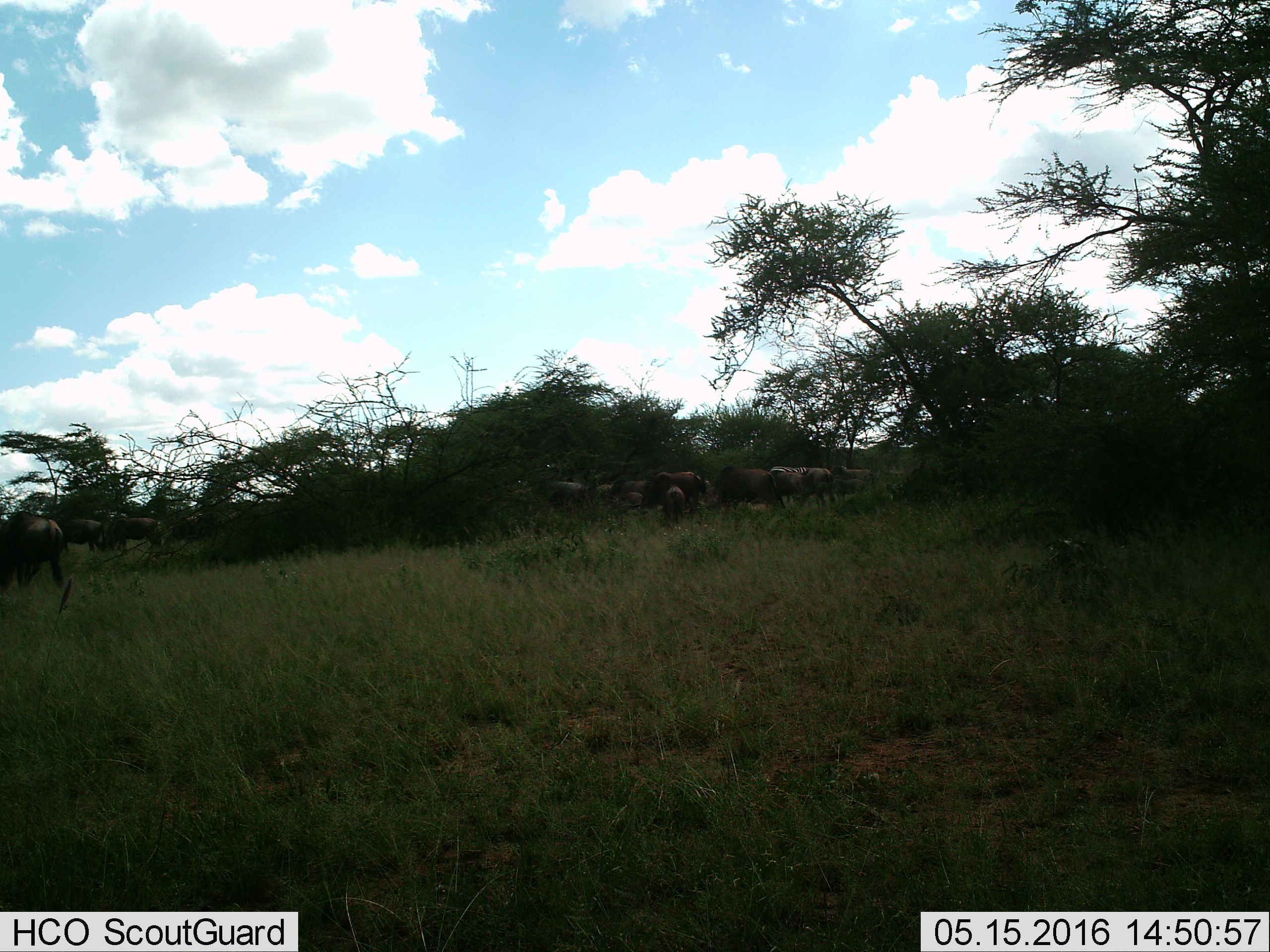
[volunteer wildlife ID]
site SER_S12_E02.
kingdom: Animalia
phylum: Chordata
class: Mammalia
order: Artiodactyla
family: Bovidae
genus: Connochaetes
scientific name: Connochaetes taurinus taurinus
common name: blue wildebeest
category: wildebeestblue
Wildebeestblue (blue wildebeest) (Connochaetes taurinus taurinus), count 11-50. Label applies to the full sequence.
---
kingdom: Animalia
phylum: Chordata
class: Mammalia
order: Perissodactyla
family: Equidae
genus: Equus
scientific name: Equus quagga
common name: plains zebra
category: zebraplains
Zebraplains (plains zebra) (Equus quagga), count 1. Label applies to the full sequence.